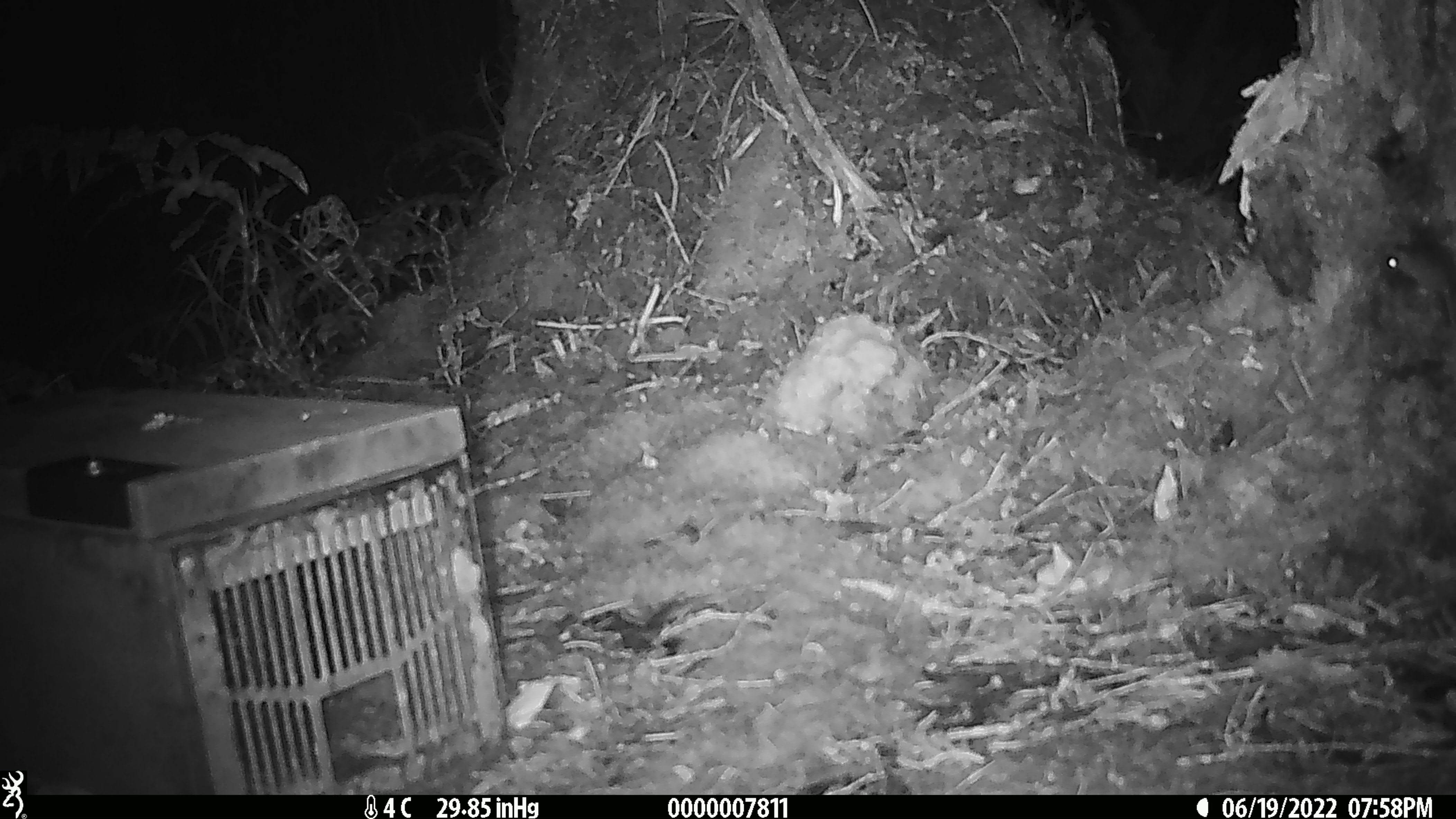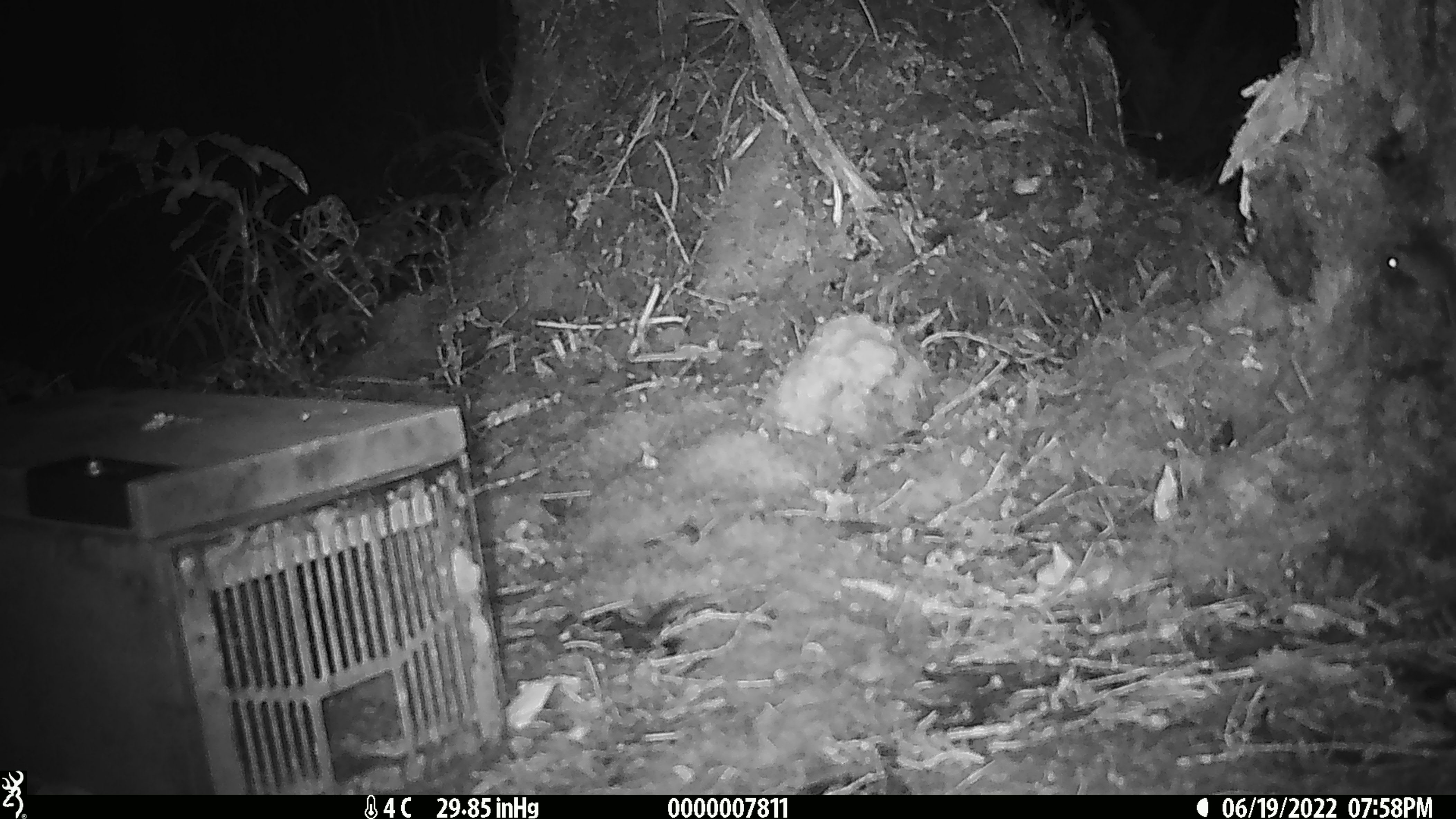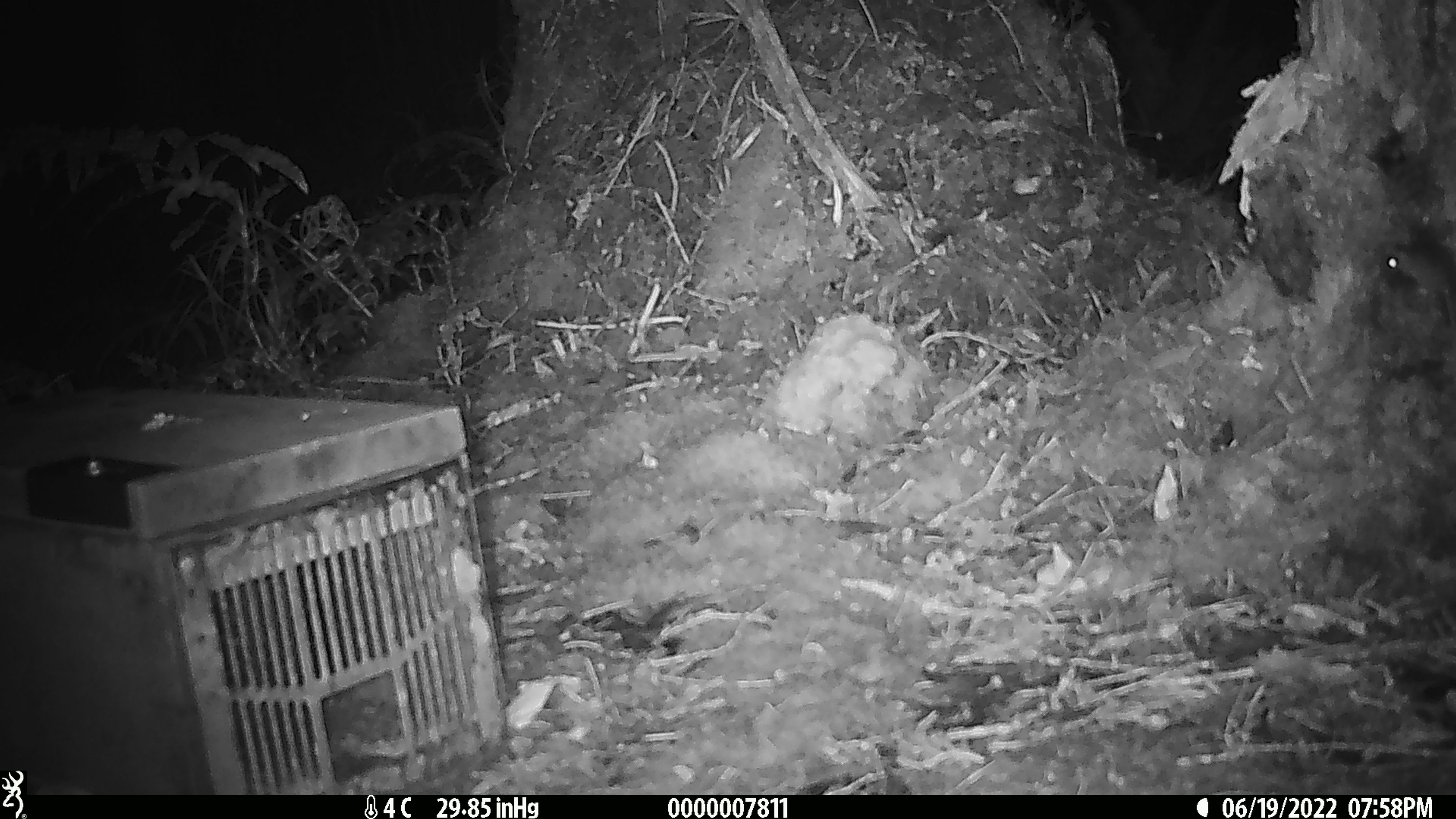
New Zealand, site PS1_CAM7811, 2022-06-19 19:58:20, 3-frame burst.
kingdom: Animalia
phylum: Chordata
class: Mammalia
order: Rodentia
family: Muridae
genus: Mus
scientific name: Mus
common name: mouse